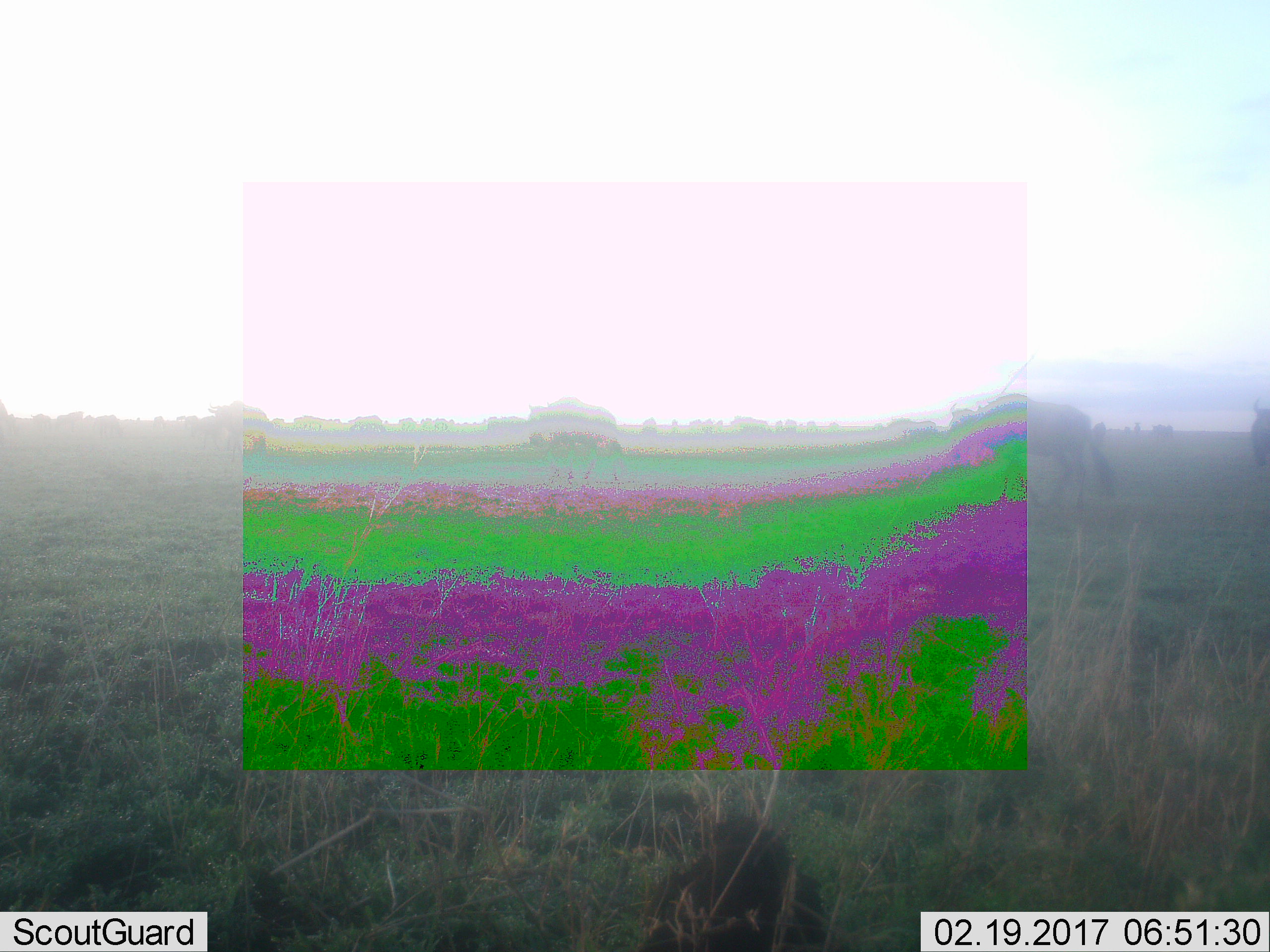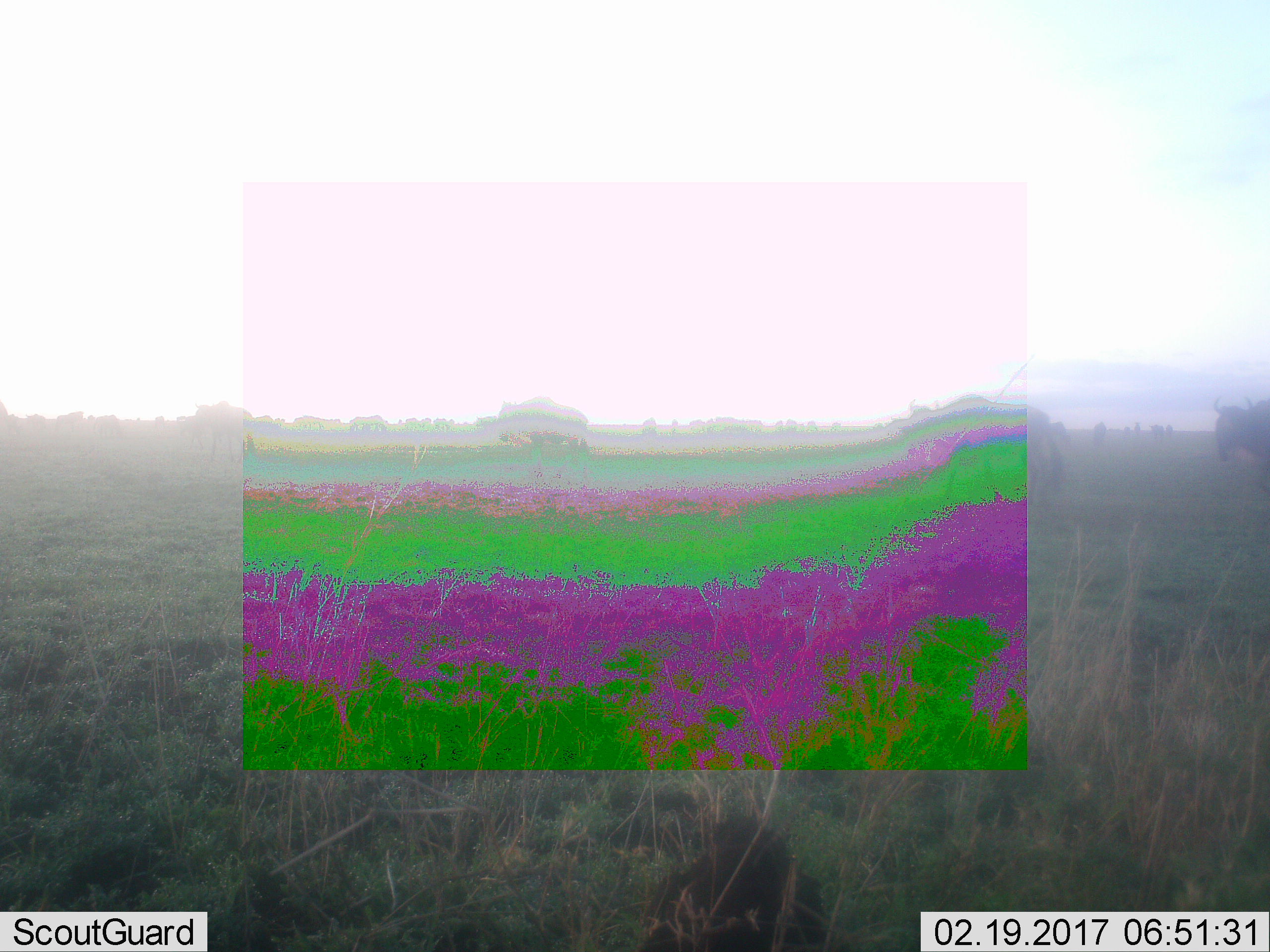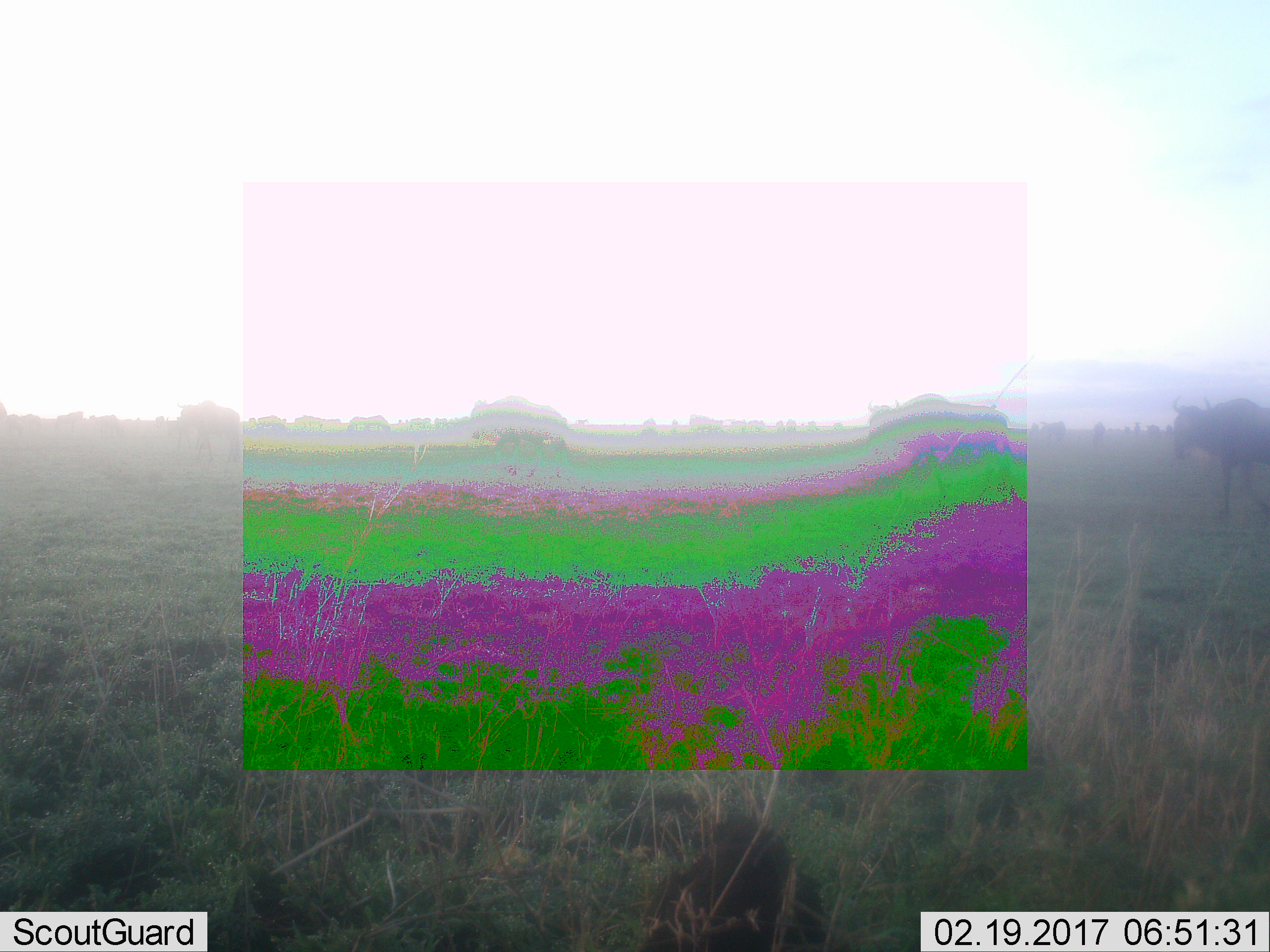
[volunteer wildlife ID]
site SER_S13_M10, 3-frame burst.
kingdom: Animalia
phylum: Chordata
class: Mammalia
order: Artiodactyla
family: Bovidae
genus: Connochaetes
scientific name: Connochaetes taurinus taurinus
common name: blue wildebeest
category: wildebeestblue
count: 8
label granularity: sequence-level